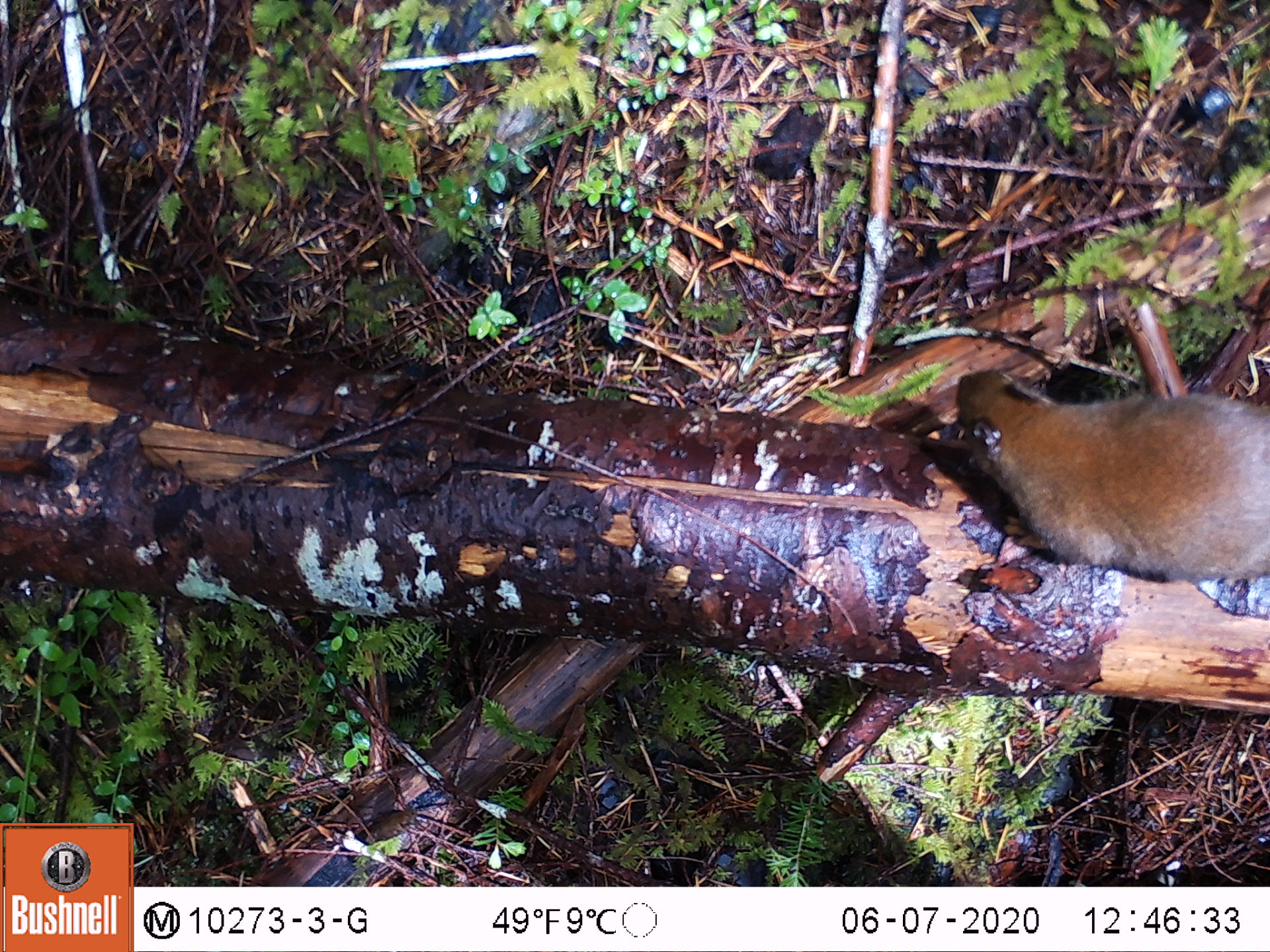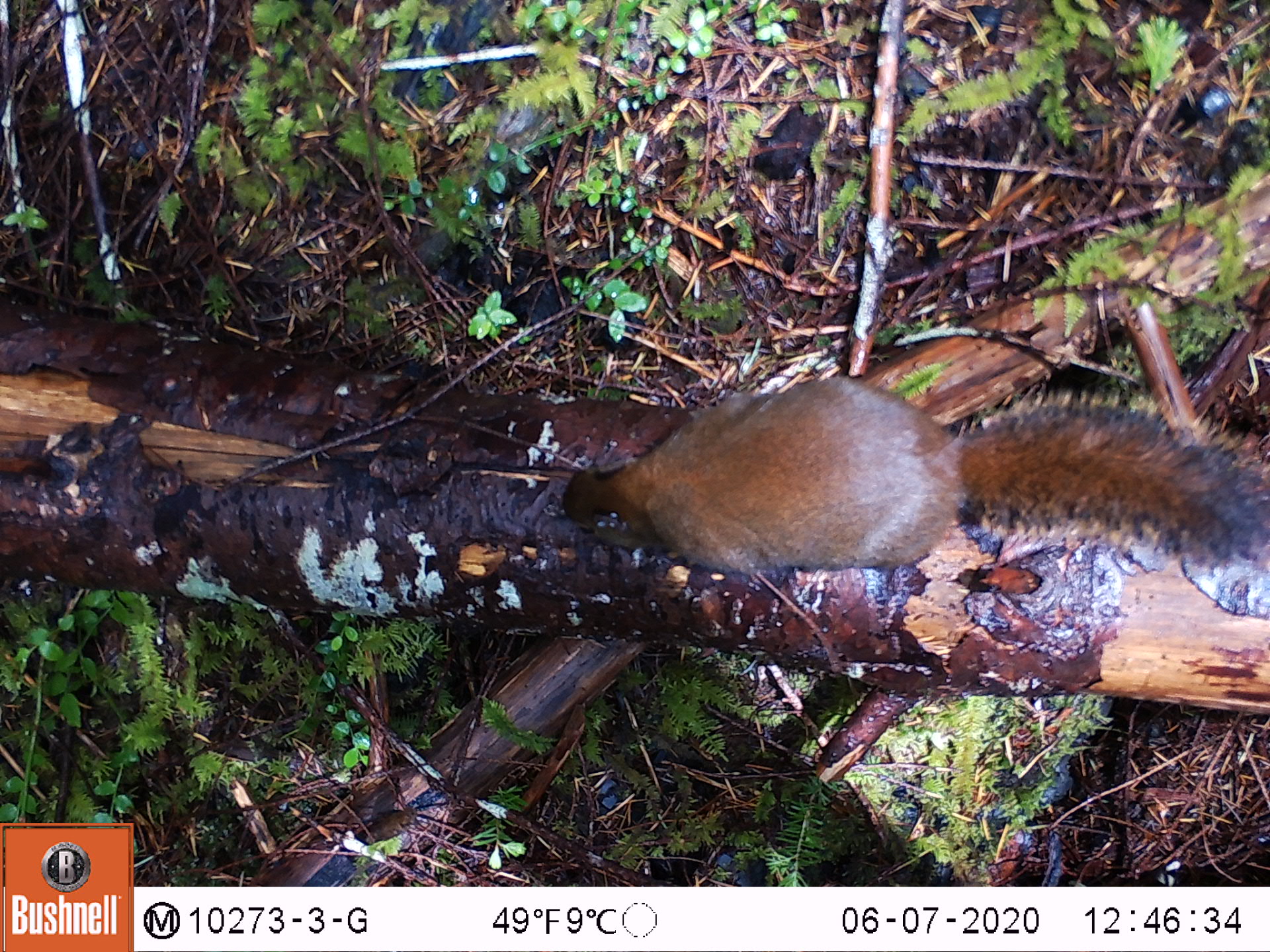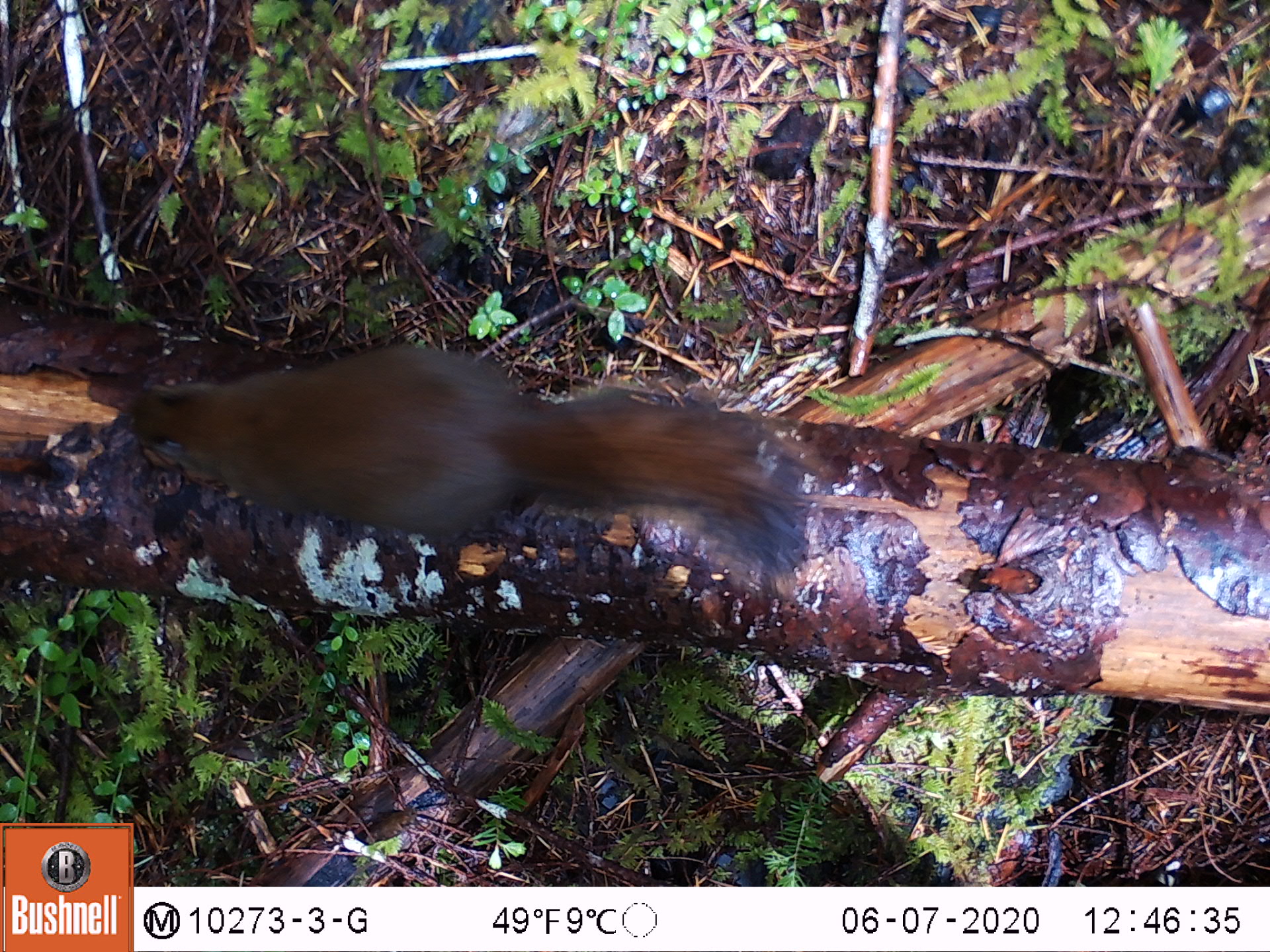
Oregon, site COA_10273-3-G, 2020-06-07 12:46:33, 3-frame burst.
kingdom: Animalia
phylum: Chordata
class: Mammalia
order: Rodentia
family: Sciuridae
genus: Tamiasciurus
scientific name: Tamiasciurus douglasii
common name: douglas squirrel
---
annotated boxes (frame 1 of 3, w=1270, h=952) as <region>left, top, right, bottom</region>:
douglas squirrel: <region>947, 364, 1263, 591</region>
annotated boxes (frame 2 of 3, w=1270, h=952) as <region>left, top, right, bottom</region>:
douglas squirrel: <region>549, 364, 1269, 589</region>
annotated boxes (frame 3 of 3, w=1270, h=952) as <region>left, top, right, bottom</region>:
douglas squirrel: <region>105, 349, 794, 566</region>